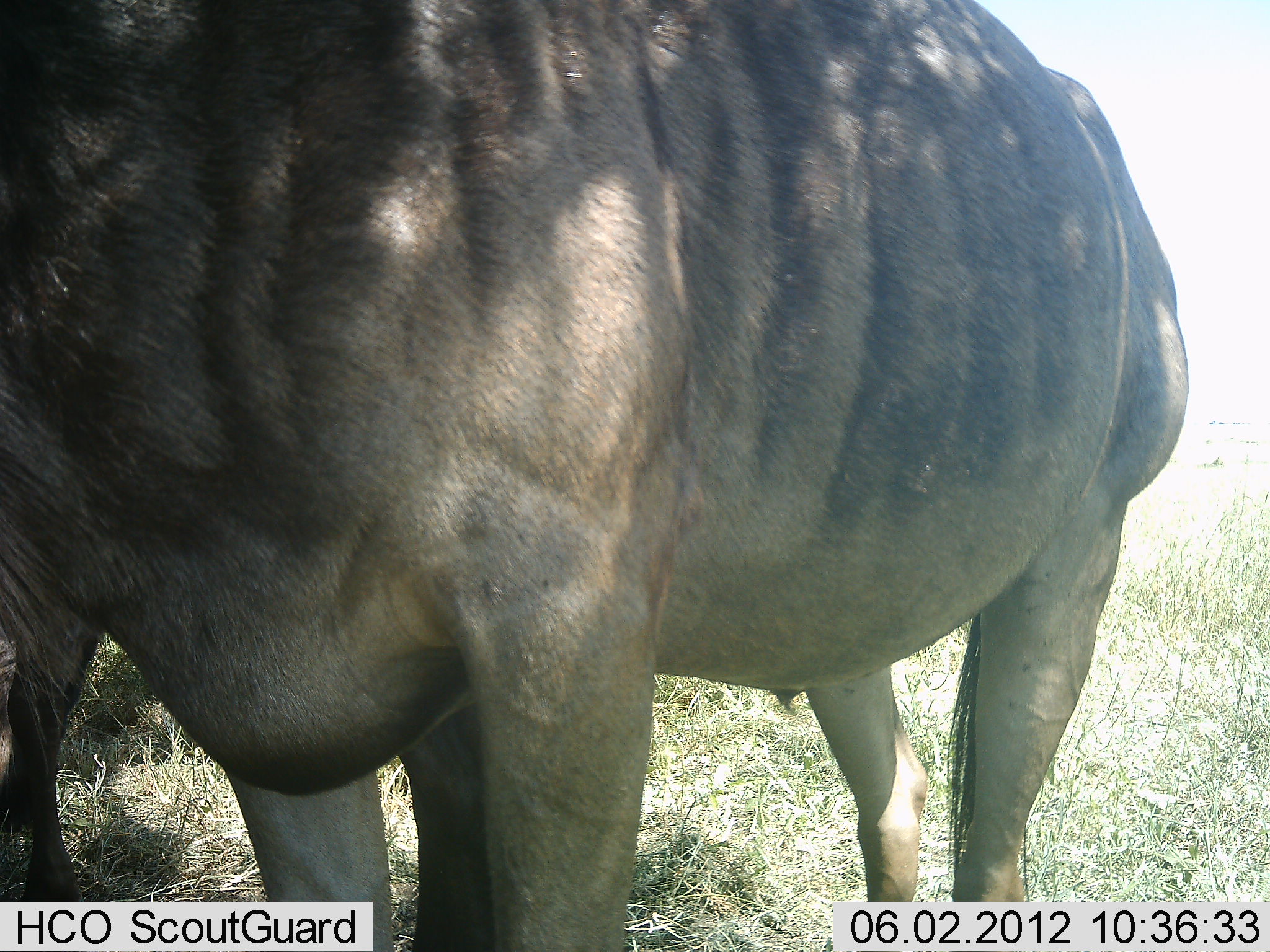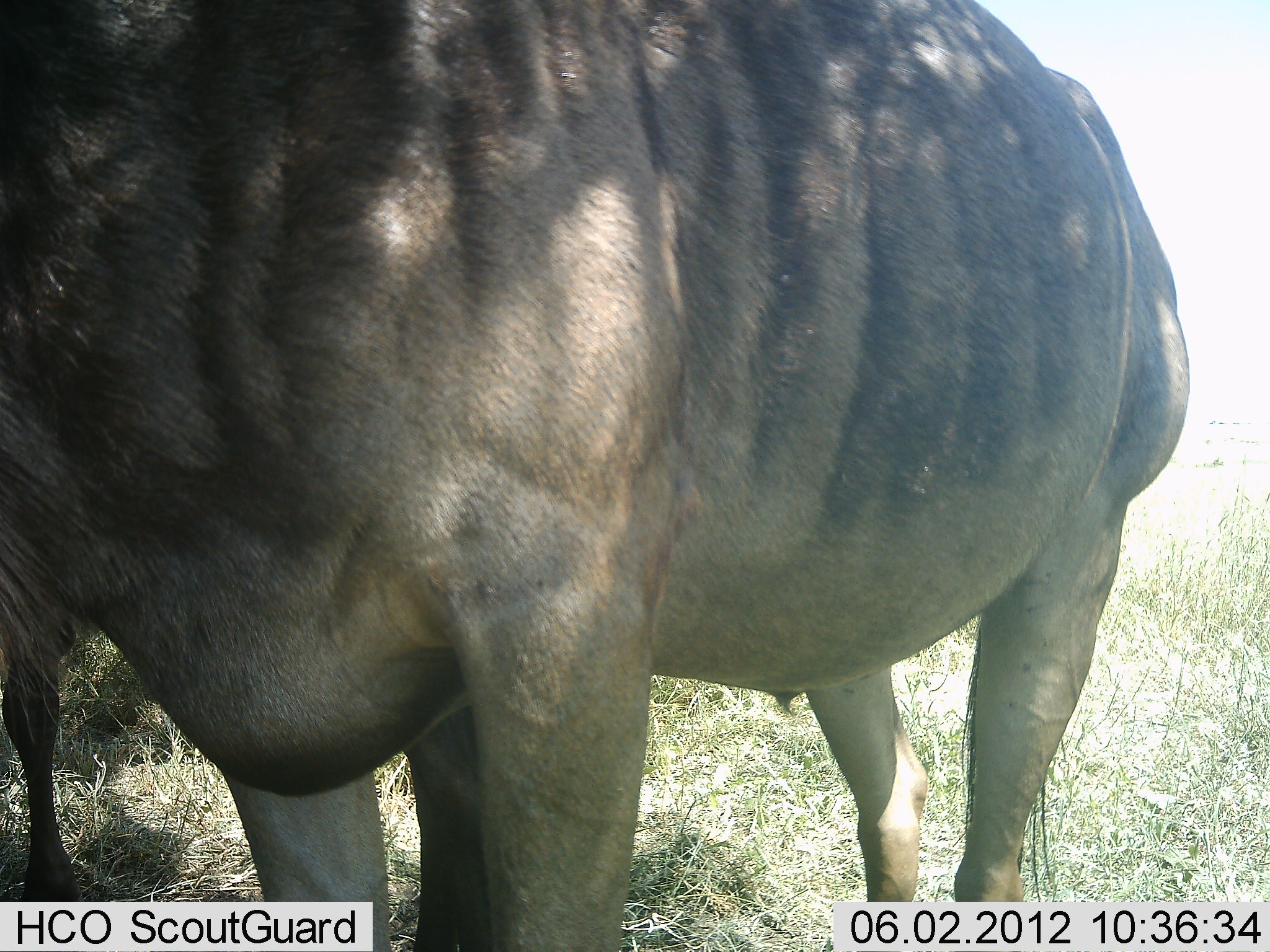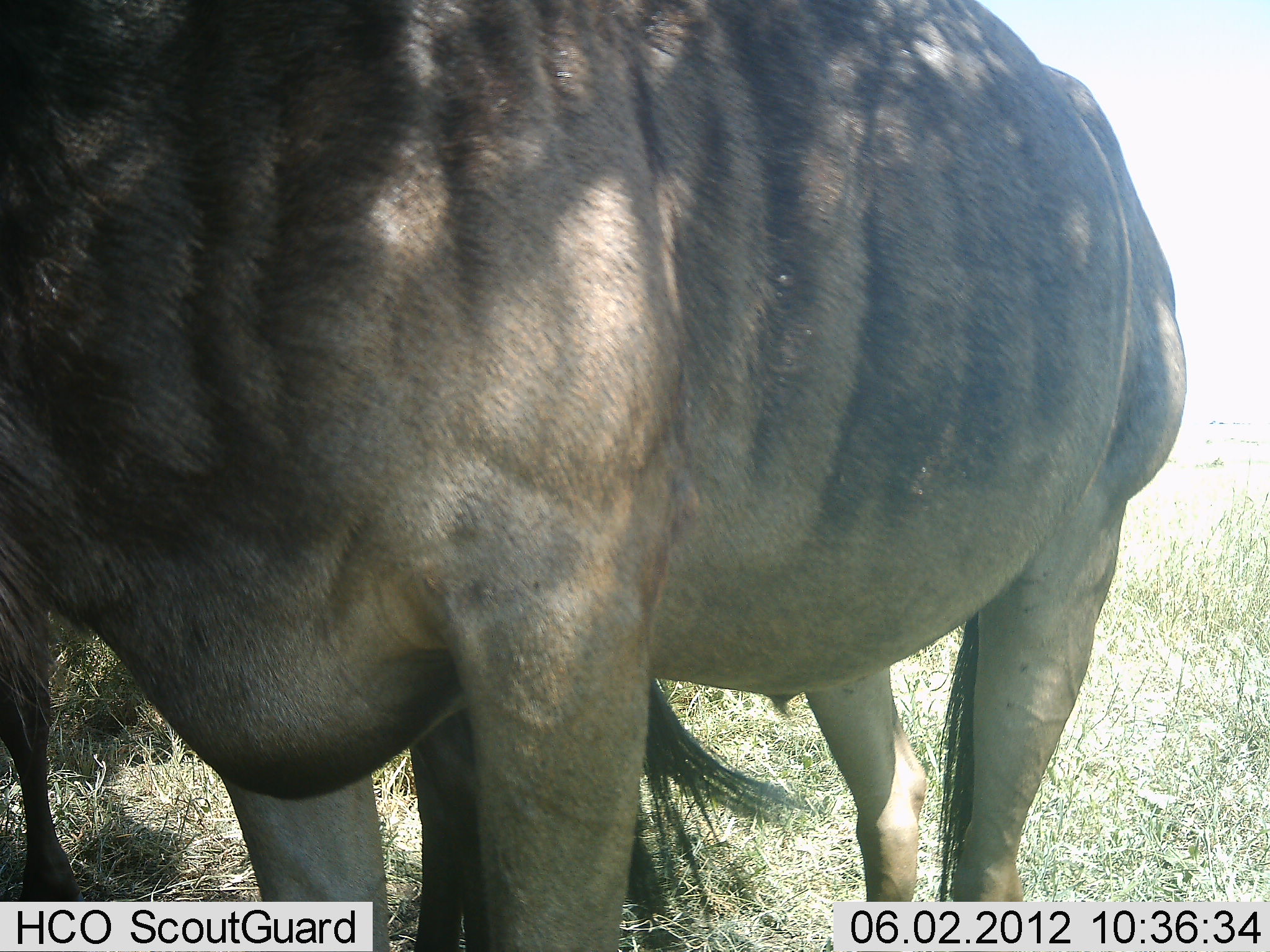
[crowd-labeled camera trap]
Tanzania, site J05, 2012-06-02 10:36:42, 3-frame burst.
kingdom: Animalia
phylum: Chordata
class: Mammalia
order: Artiodactyla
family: Bovidae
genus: Connochaetes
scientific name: Connochaetes taurinus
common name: blue wildebeest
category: wildebeest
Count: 2.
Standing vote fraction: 100%.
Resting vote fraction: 0%.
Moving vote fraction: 0%.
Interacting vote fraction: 0%.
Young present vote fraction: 0%.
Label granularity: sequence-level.